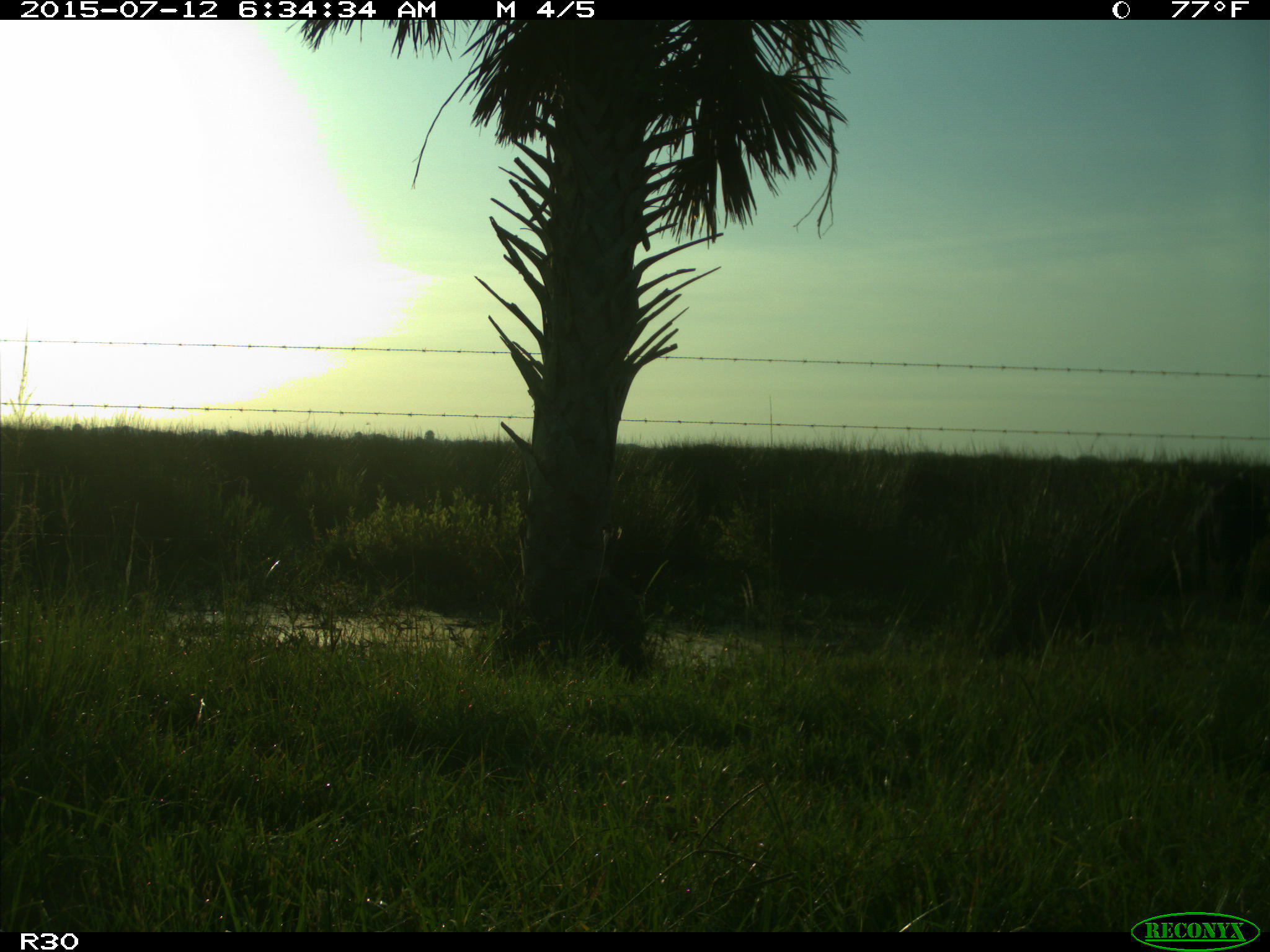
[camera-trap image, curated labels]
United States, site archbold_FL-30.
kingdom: Animalia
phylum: Chordata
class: Mammalia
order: Artiodactyla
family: Bovidae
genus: Bos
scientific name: Bos taurus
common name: domestic cow